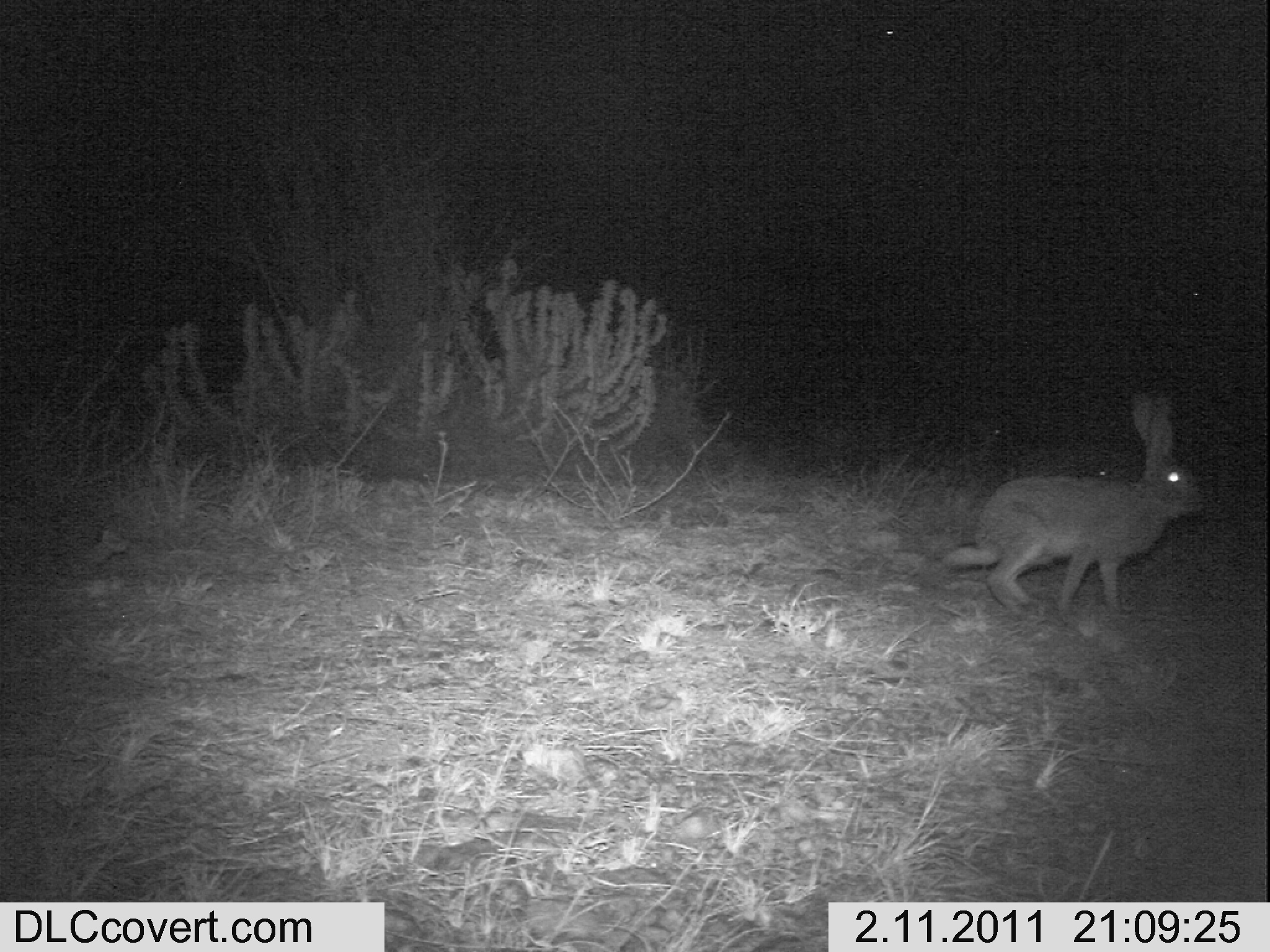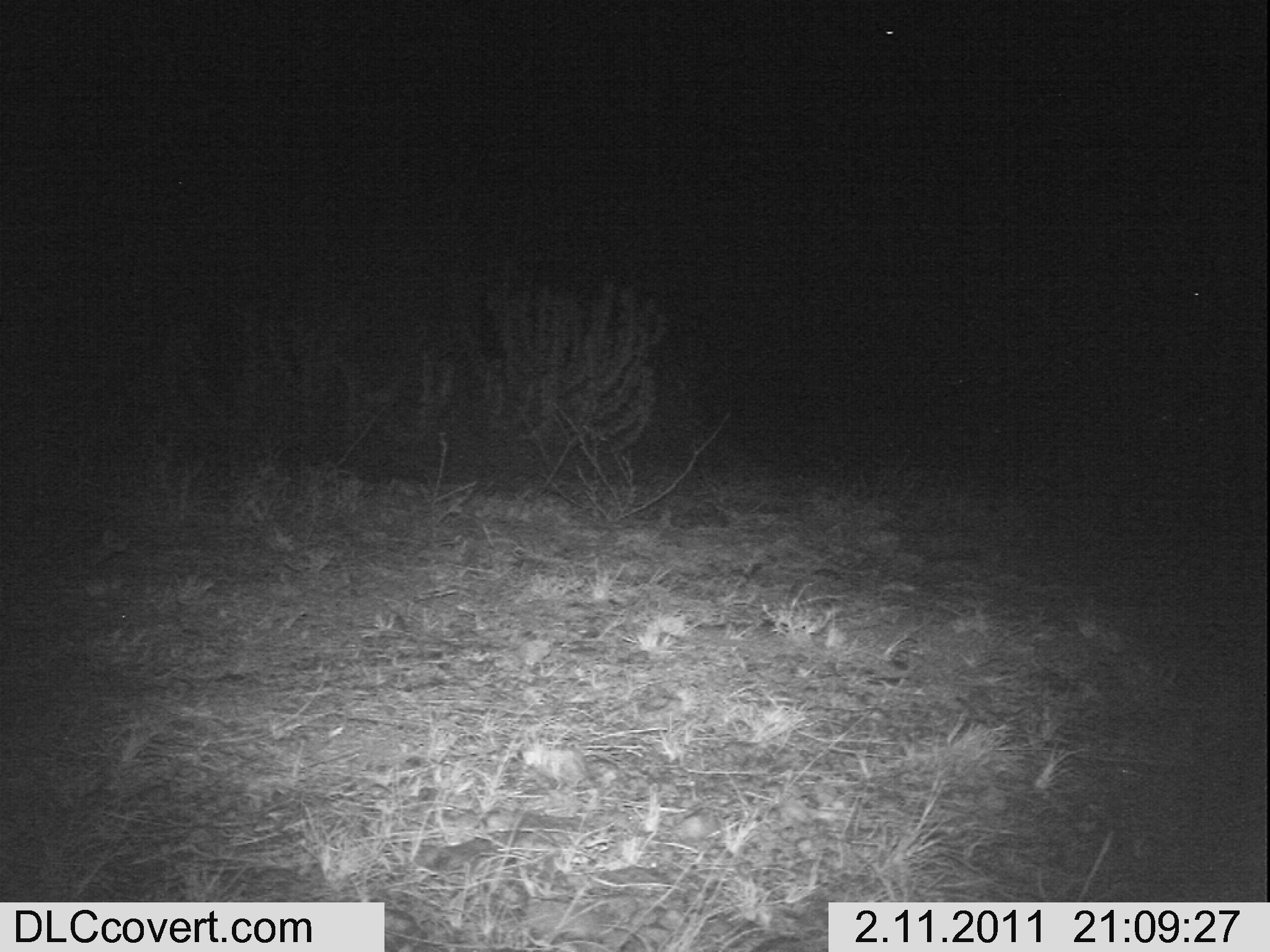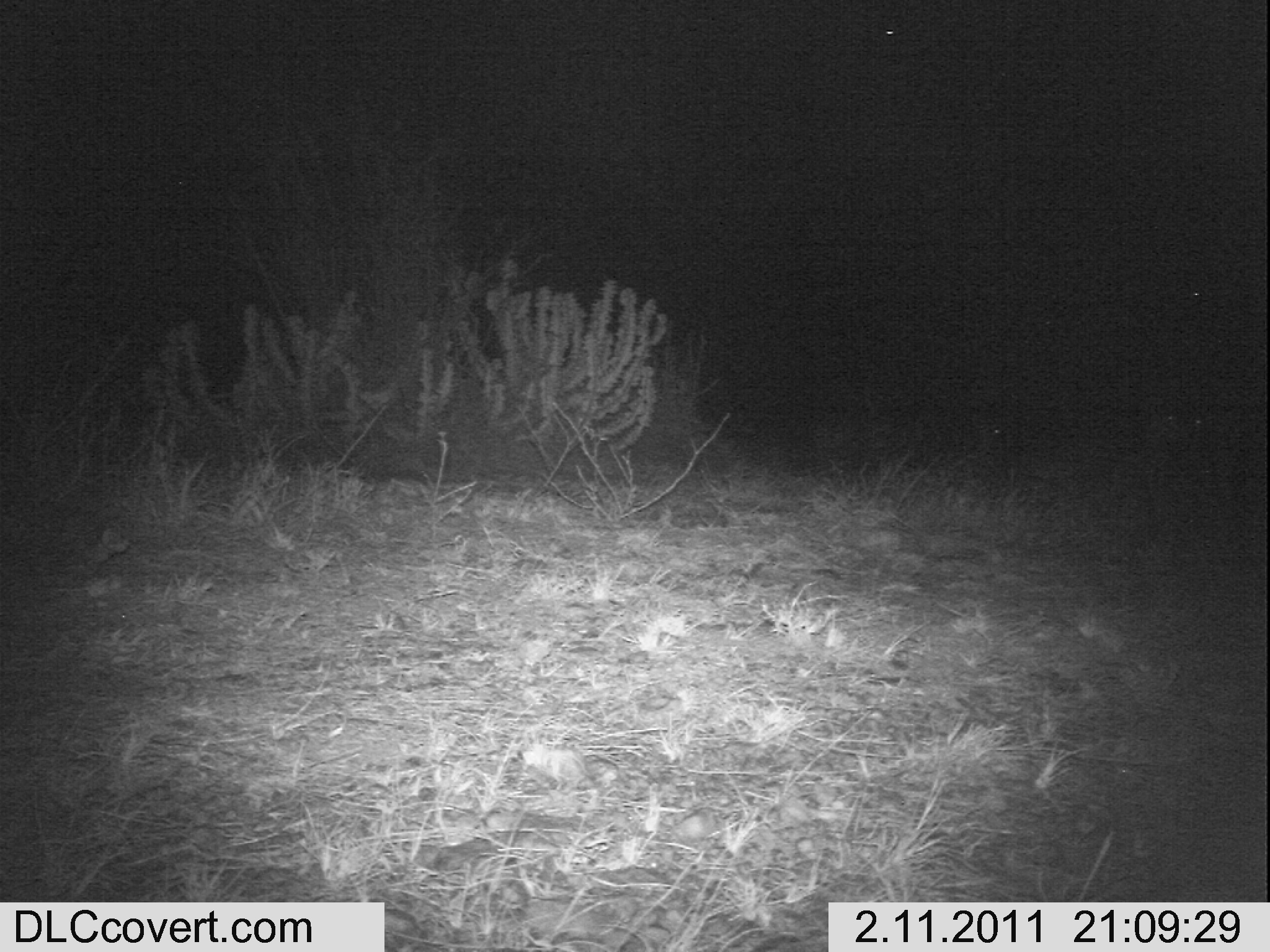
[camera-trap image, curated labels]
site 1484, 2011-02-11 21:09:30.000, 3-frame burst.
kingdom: Animalia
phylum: Chordata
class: Mammalia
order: Lagomorpha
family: Leporidae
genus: Lepus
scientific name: Lepus saxatilis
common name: scrub hare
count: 1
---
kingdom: Animalia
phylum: Chordata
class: Mammalia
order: Artiodactyla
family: Bovidae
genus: Madoqua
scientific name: Madoqua guentheri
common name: günther's dik-dik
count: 2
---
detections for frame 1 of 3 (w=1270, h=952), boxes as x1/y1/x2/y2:
lepus saxatilis: 941/391/1210/617